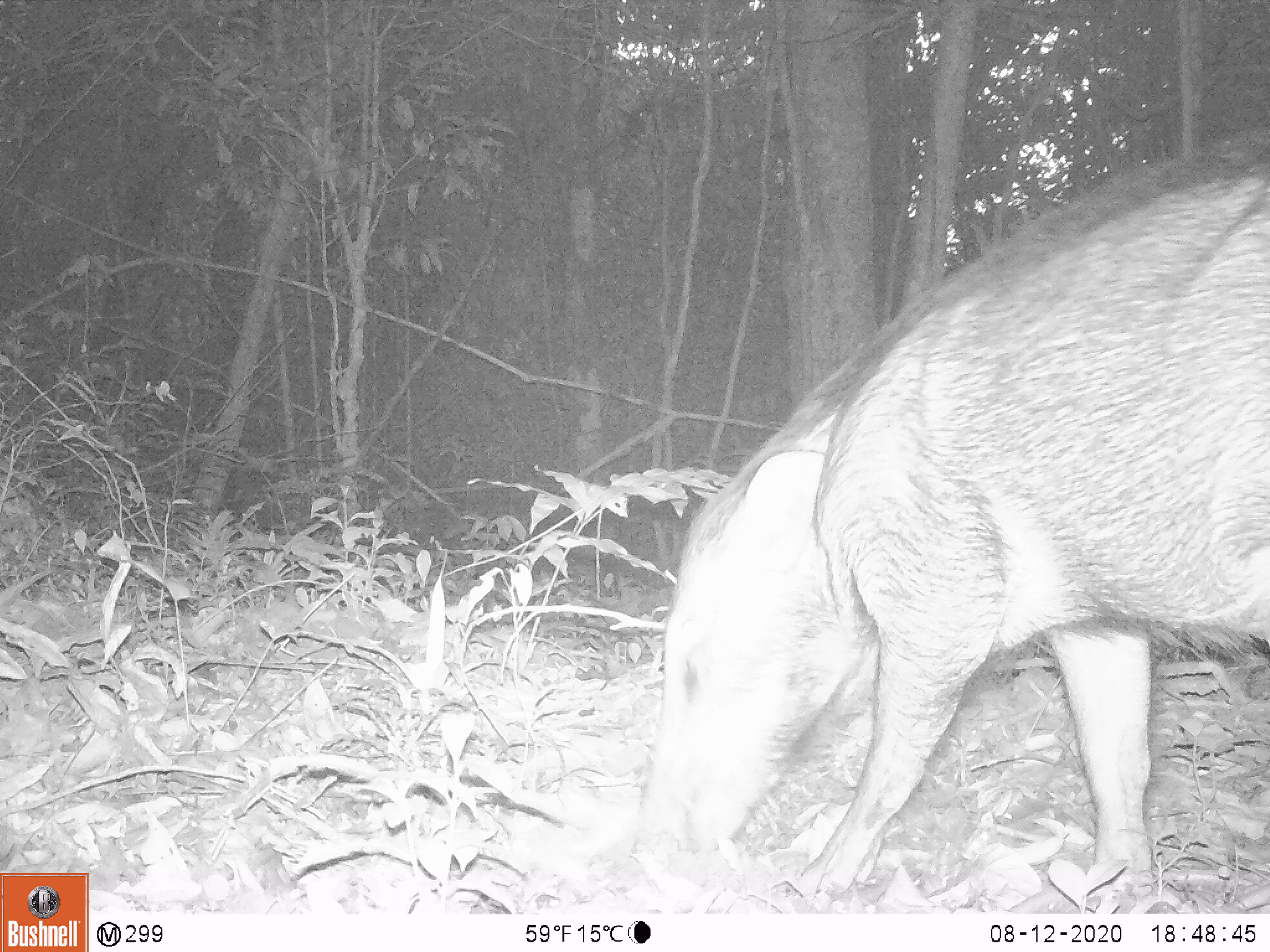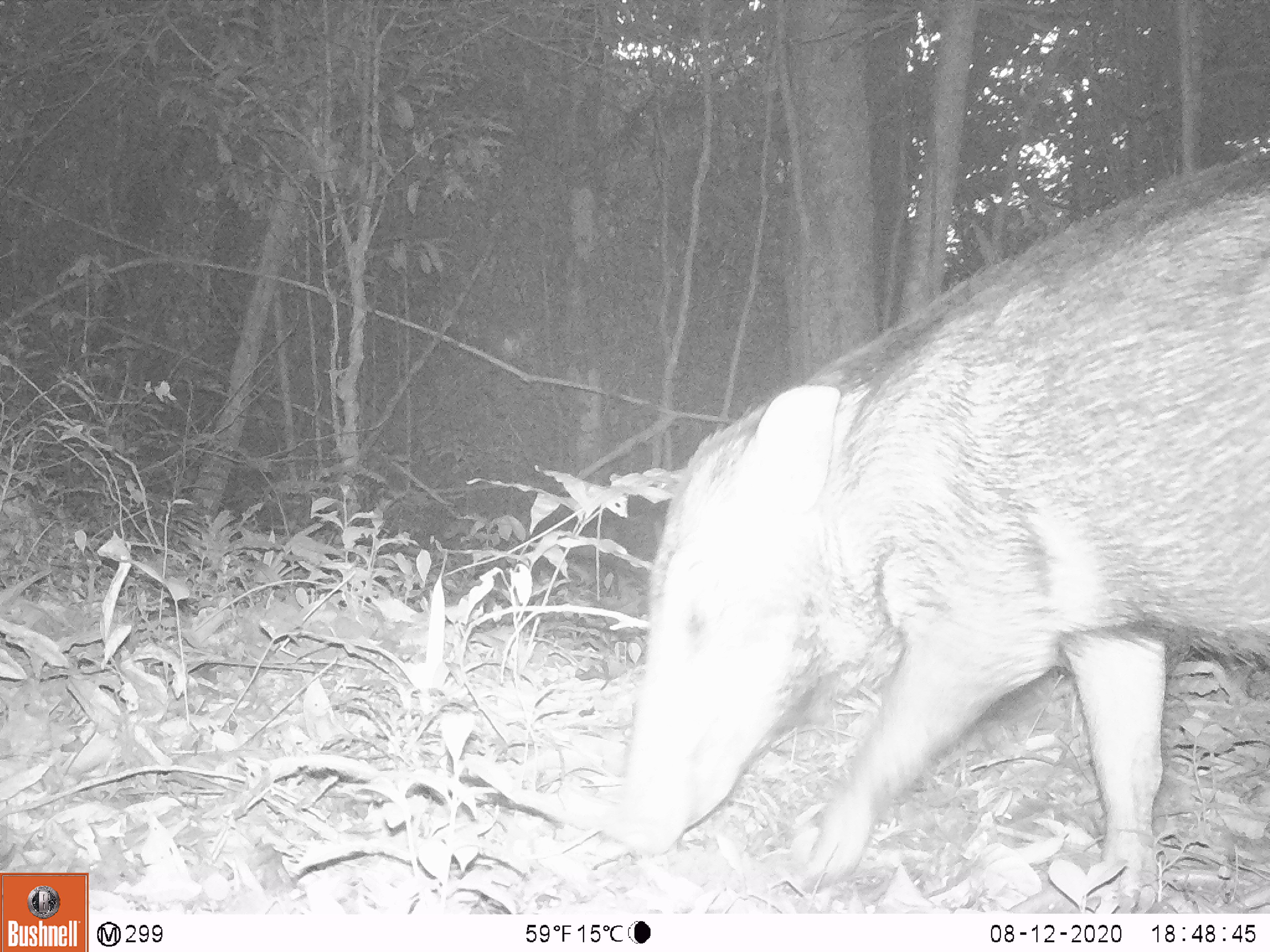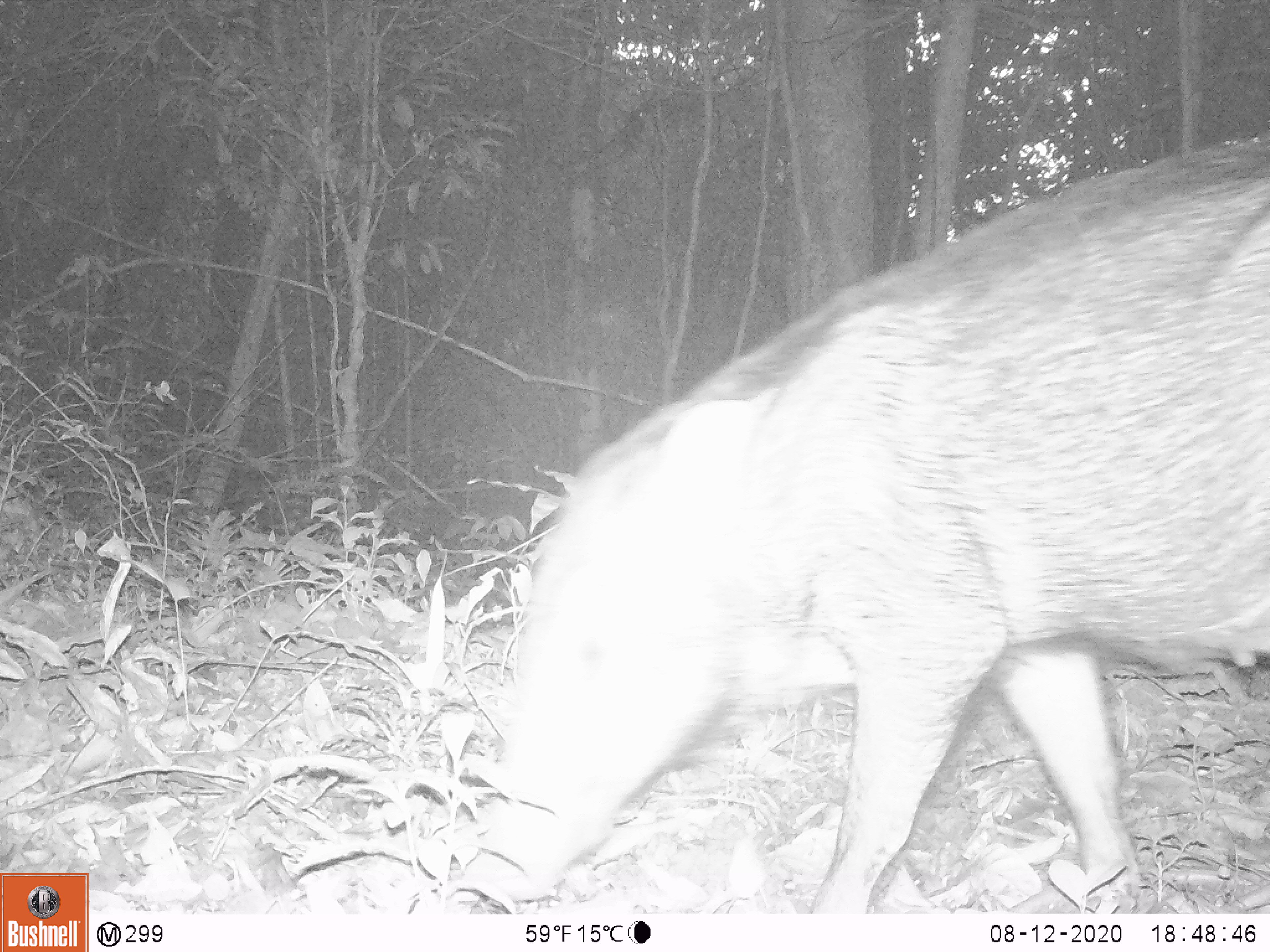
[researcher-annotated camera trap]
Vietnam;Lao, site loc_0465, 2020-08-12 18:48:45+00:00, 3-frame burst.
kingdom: Animalia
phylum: Chordata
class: Mammalia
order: Artiodactyla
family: Suidae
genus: Sus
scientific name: Sus scrofa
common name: eurasian wild pig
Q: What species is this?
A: Eurasian wild pig (Sus scrofa).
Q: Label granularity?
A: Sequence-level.